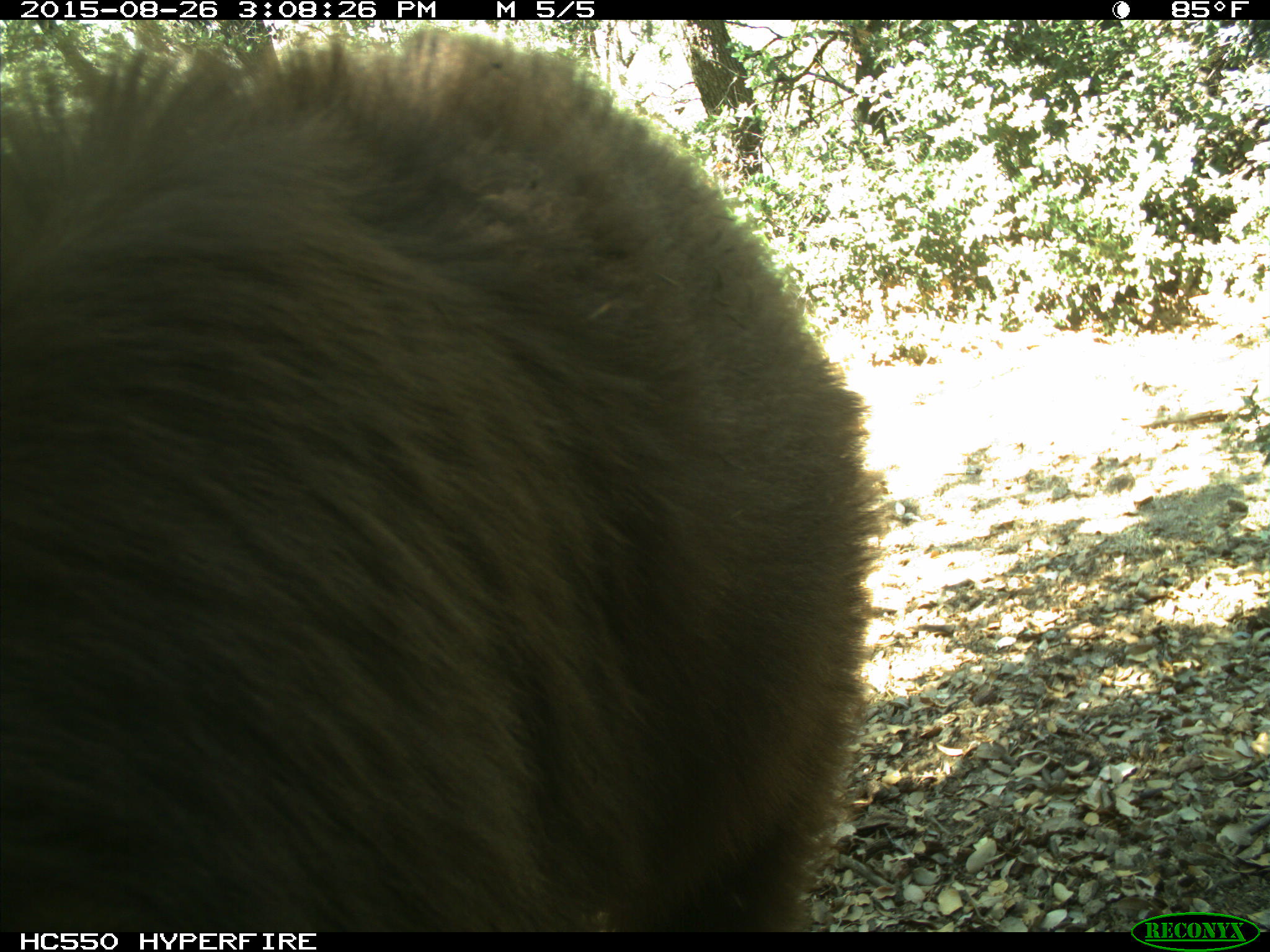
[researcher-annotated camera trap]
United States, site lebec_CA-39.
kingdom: Animalia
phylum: Chordata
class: Mammalia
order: Carnivora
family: Ursidae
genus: Ursus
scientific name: Ursus americanus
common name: american black bear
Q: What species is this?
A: Ursus americanus (american black bear).